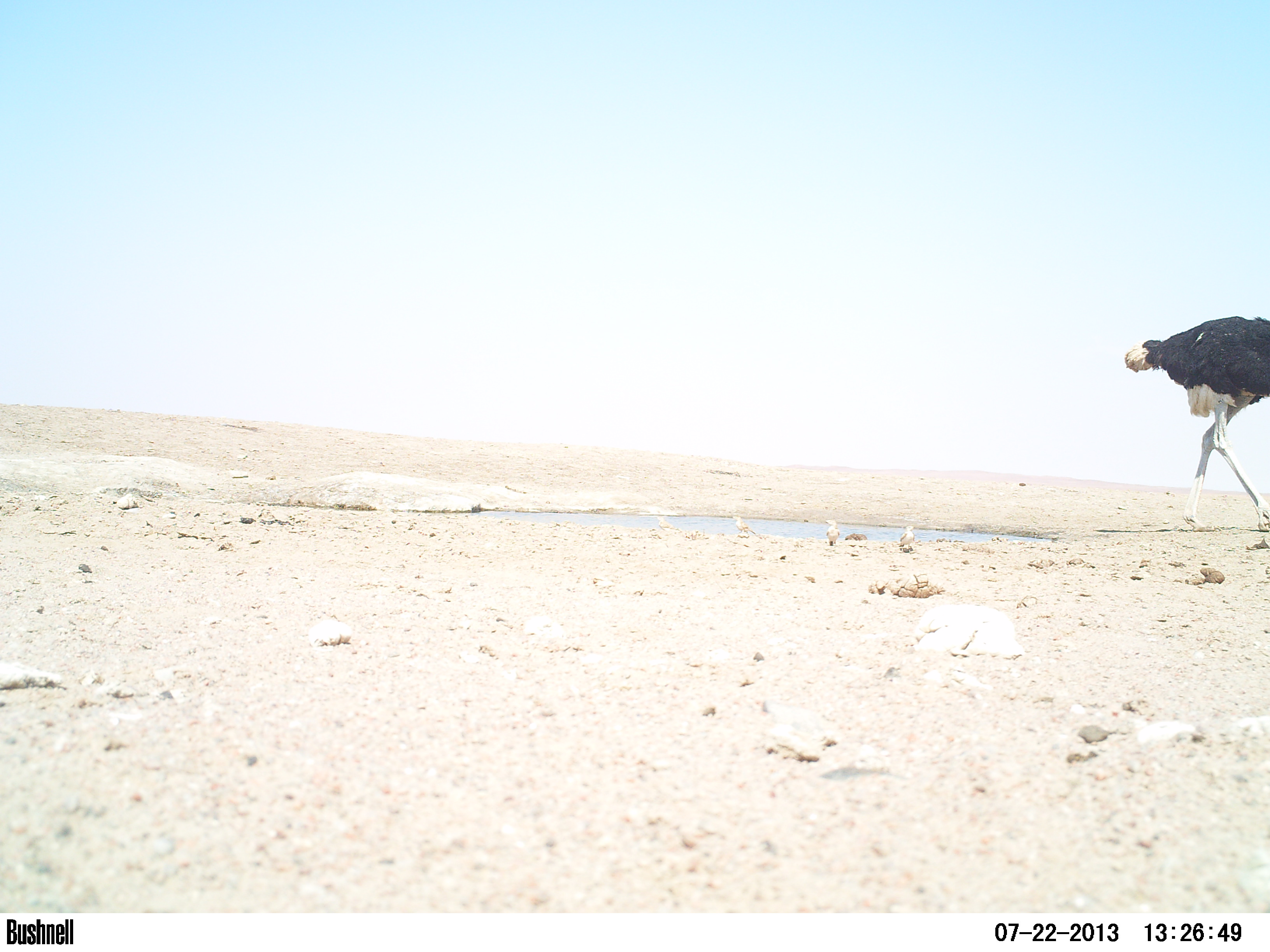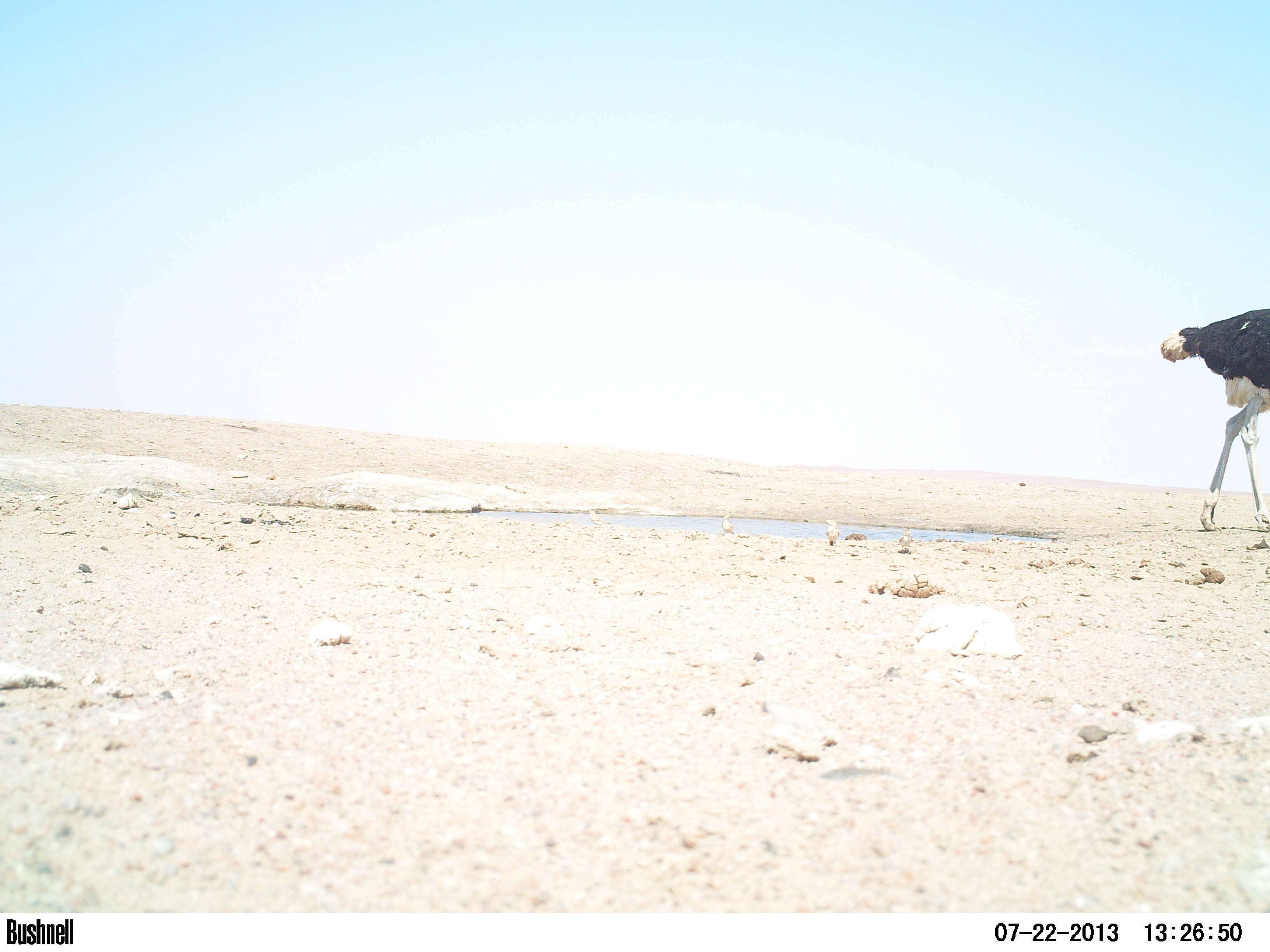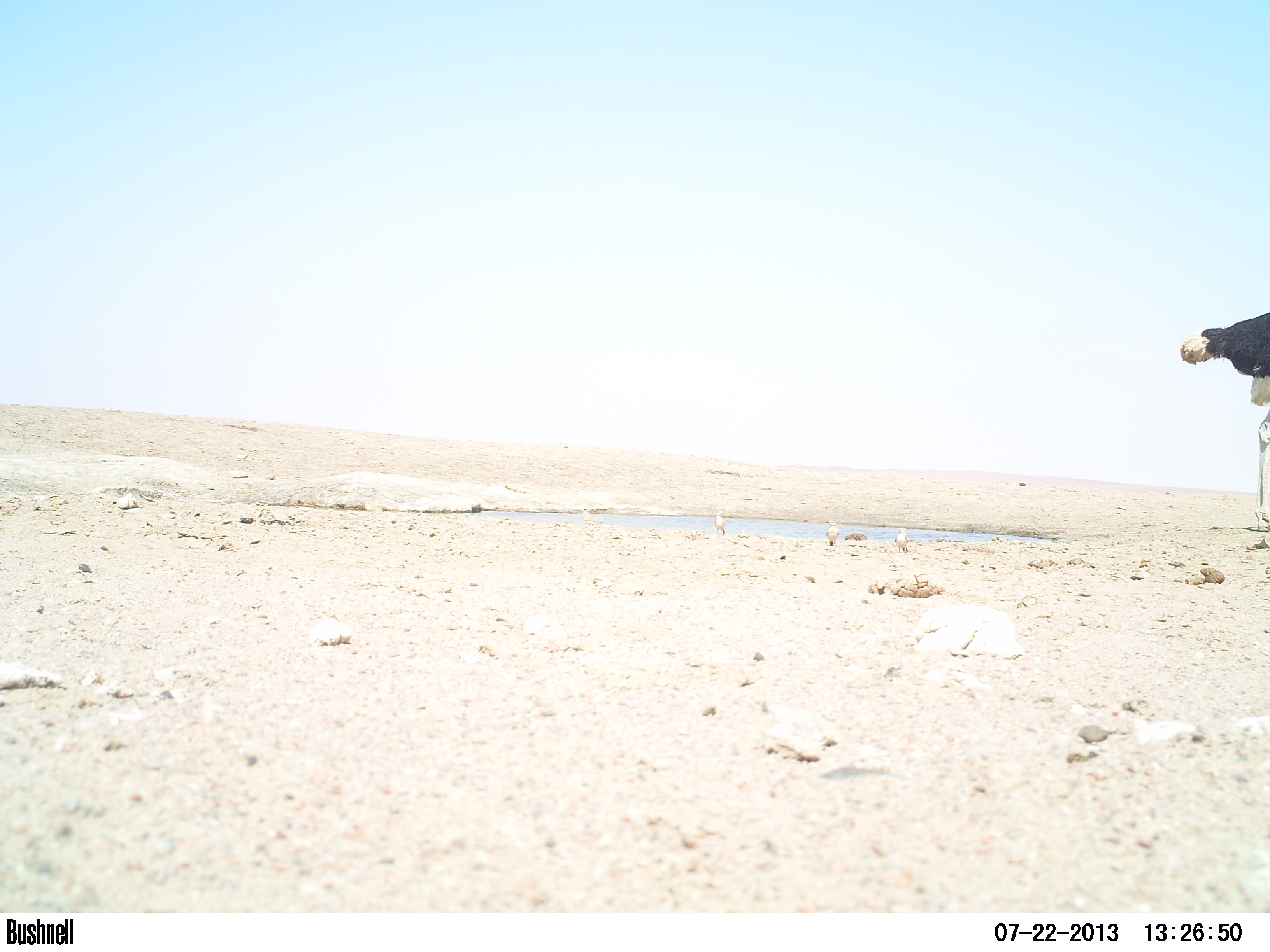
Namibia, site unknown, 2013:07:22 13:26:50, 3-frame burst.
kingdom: Animalia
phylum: Chordata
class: Aves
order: Struthioniformes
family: Struthionidae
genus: Struthio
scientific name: Struthio camelus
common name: common ostrich